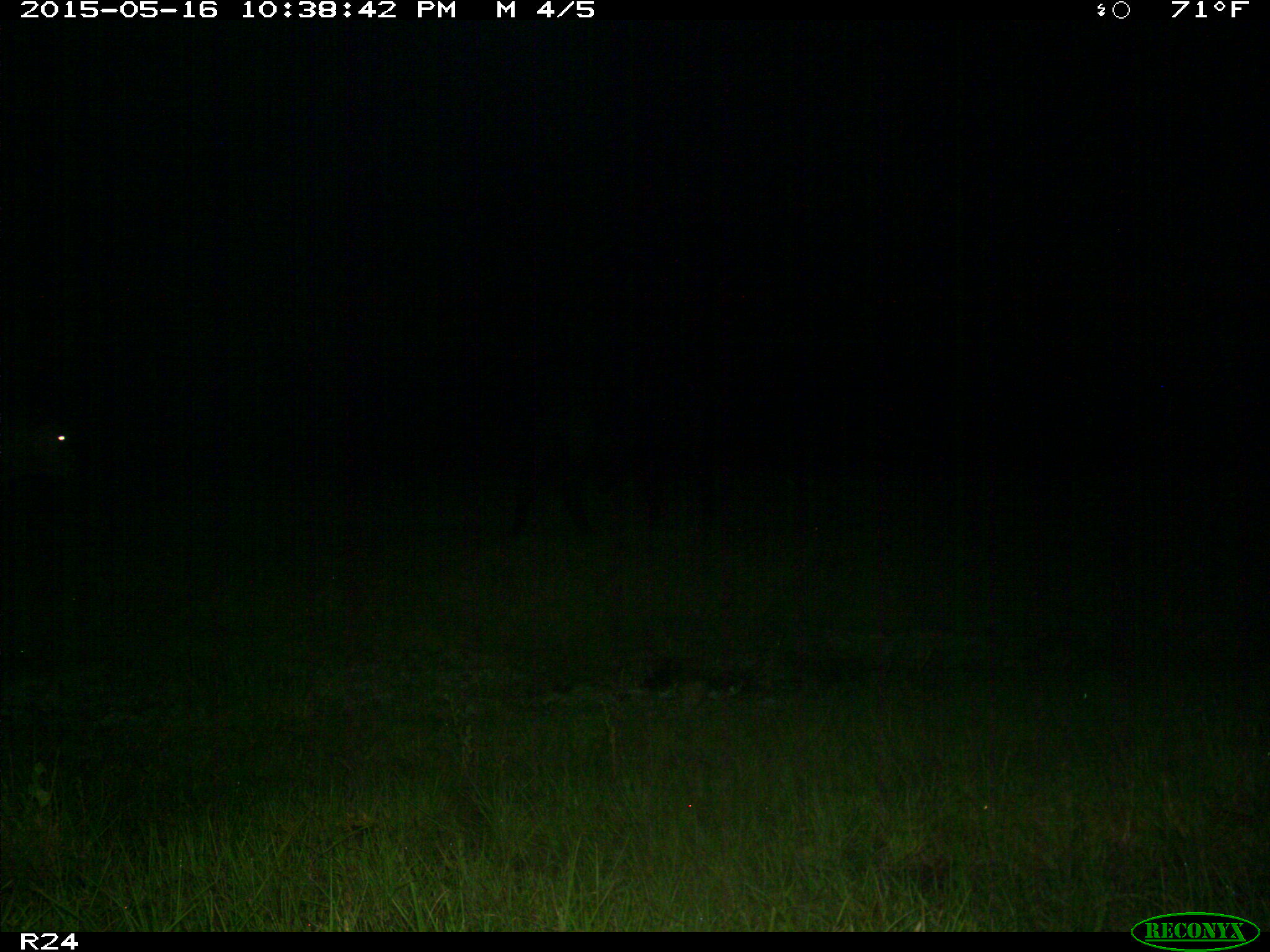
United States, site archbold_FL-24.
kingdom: Animalia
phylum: Chordata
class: Mammalia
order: Artiodactyla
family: Bovidae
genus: Bos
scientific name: Bos taurus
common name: domestic cow